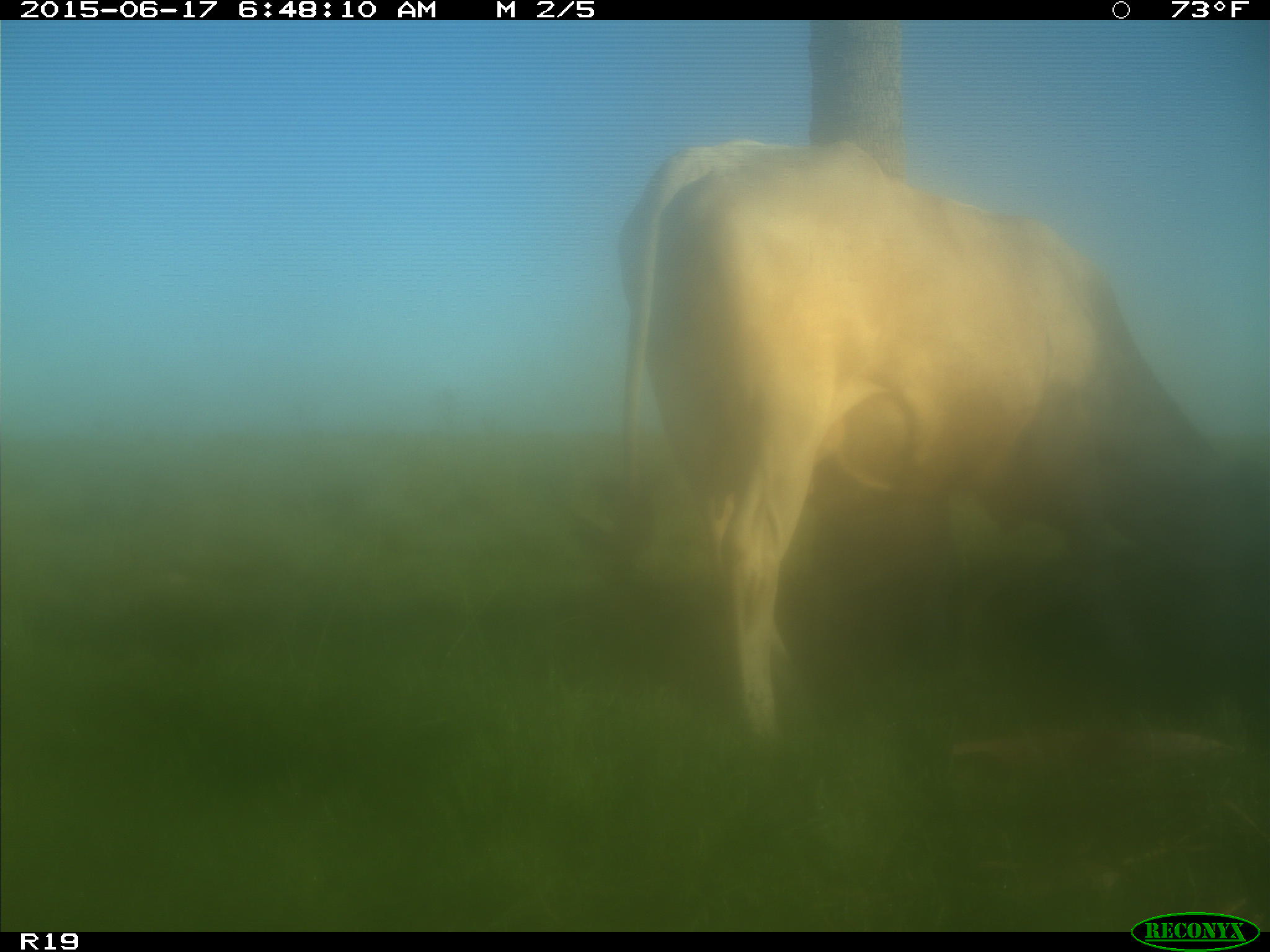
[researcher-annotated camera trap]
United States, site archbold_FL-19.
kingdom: Animalia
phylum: Chordata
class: Mammalia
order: Artiodactyla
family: Bovidae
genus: Bos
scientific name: Bos taurus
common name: domestic cow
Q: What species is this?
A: Bos taurus (domestic cow).